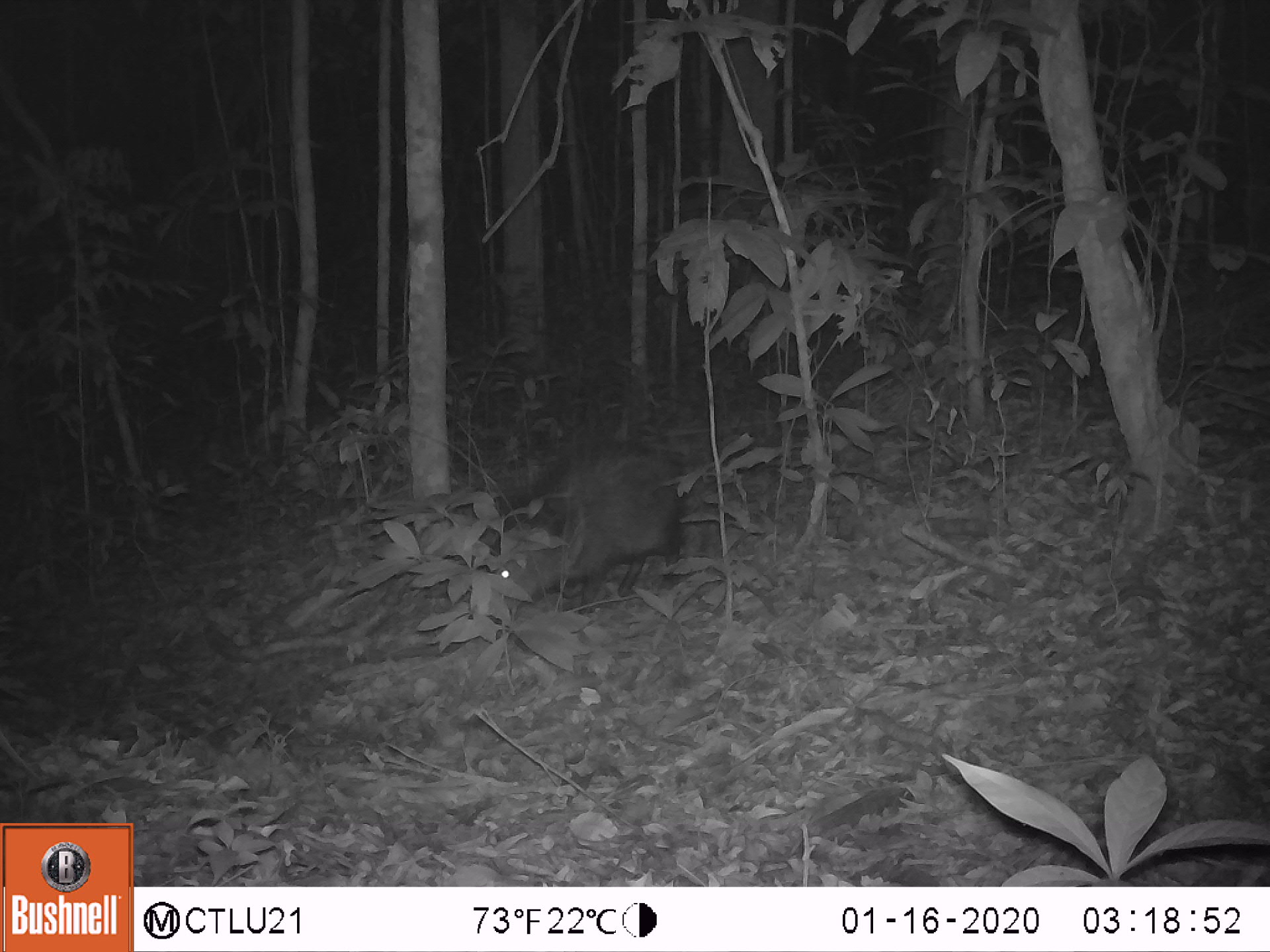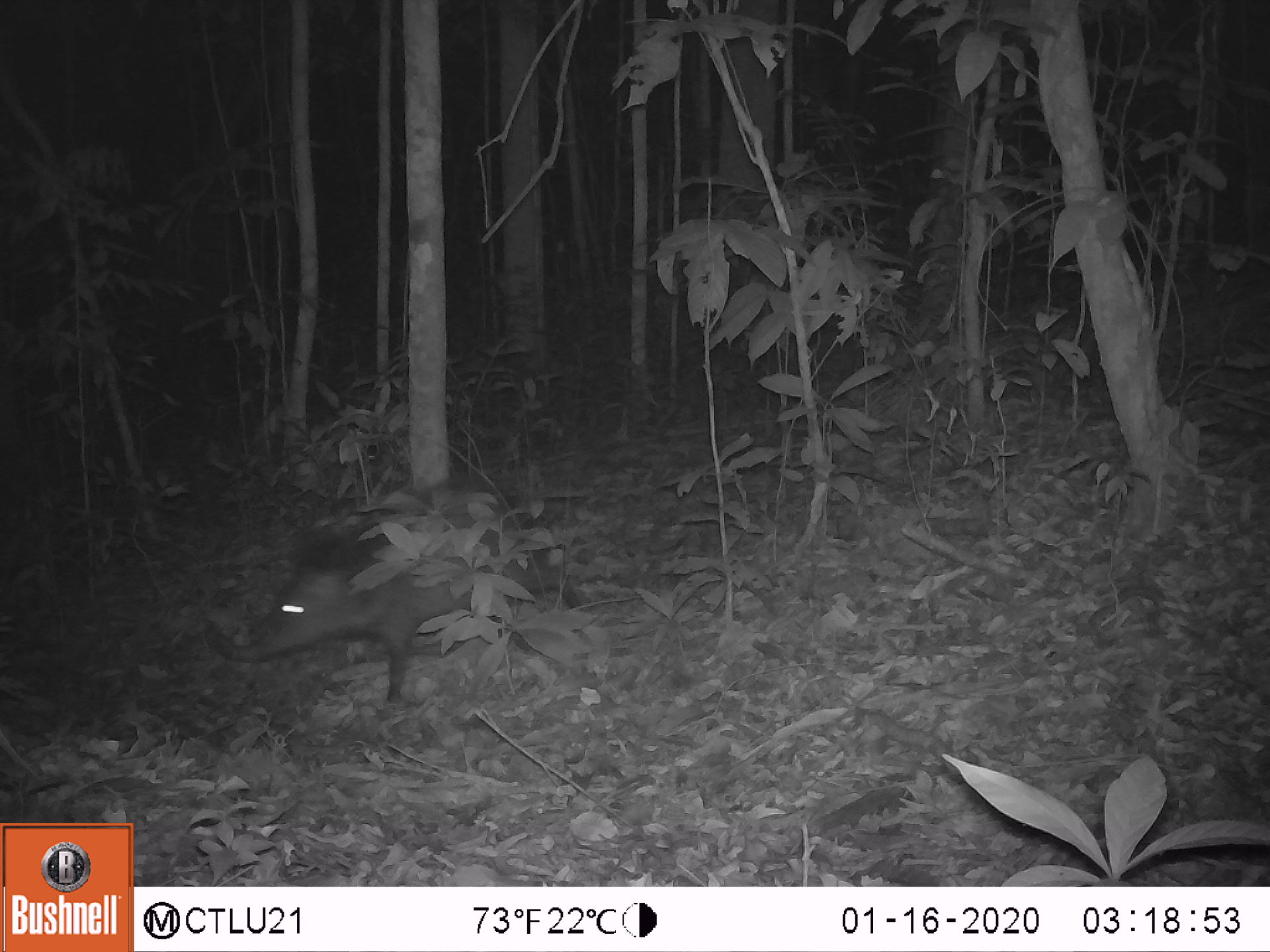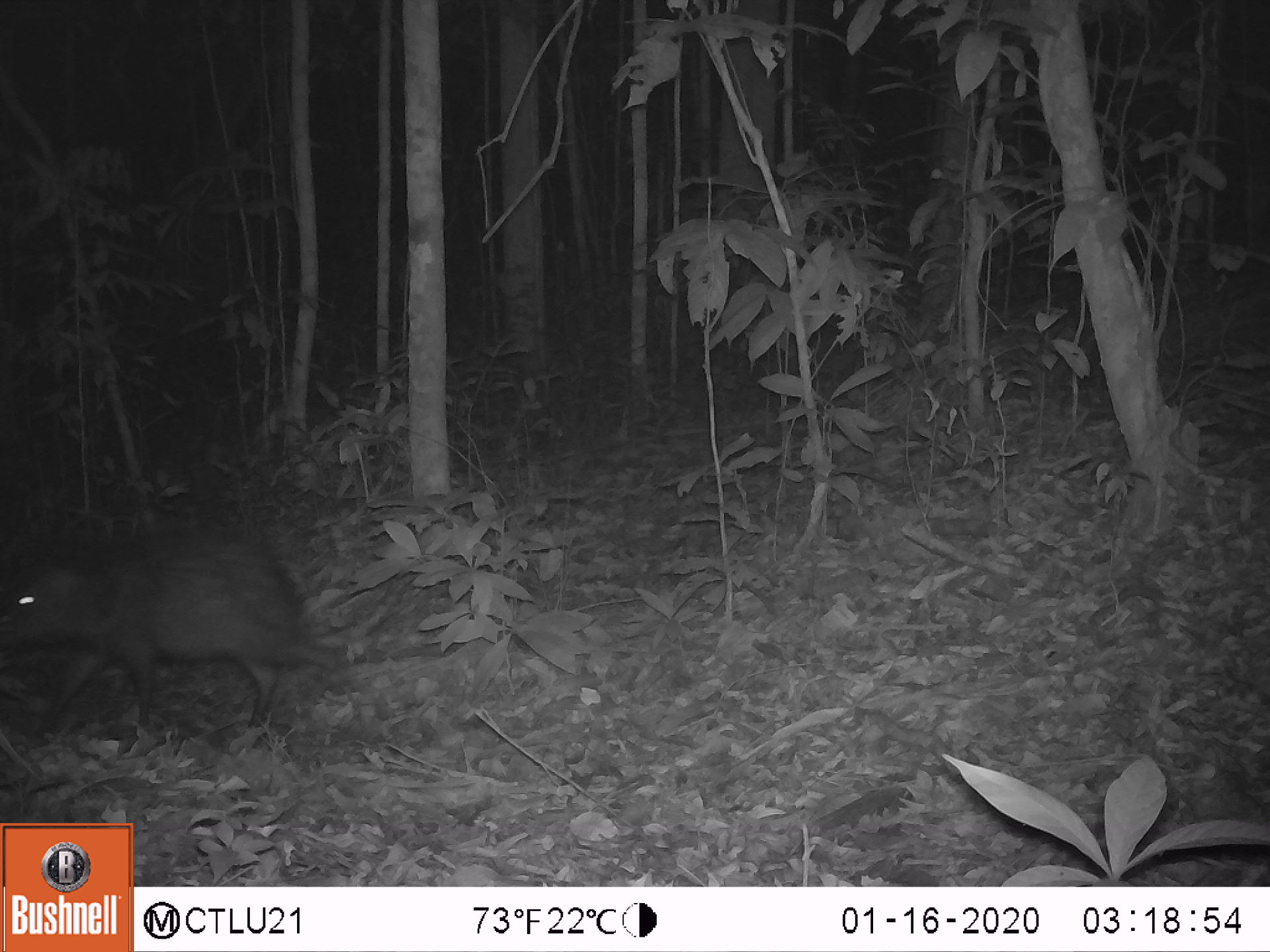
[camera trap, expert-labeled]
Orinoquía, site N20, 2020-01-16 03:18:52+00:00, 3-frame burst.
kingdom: Animalia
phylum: Chordata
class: Mammalia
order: Artiodactyla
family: Tayassuidae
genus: Pecari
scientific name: Pecari tajacu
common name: collared peccary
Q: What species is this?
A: Collared peccary (Pecari tajacu).